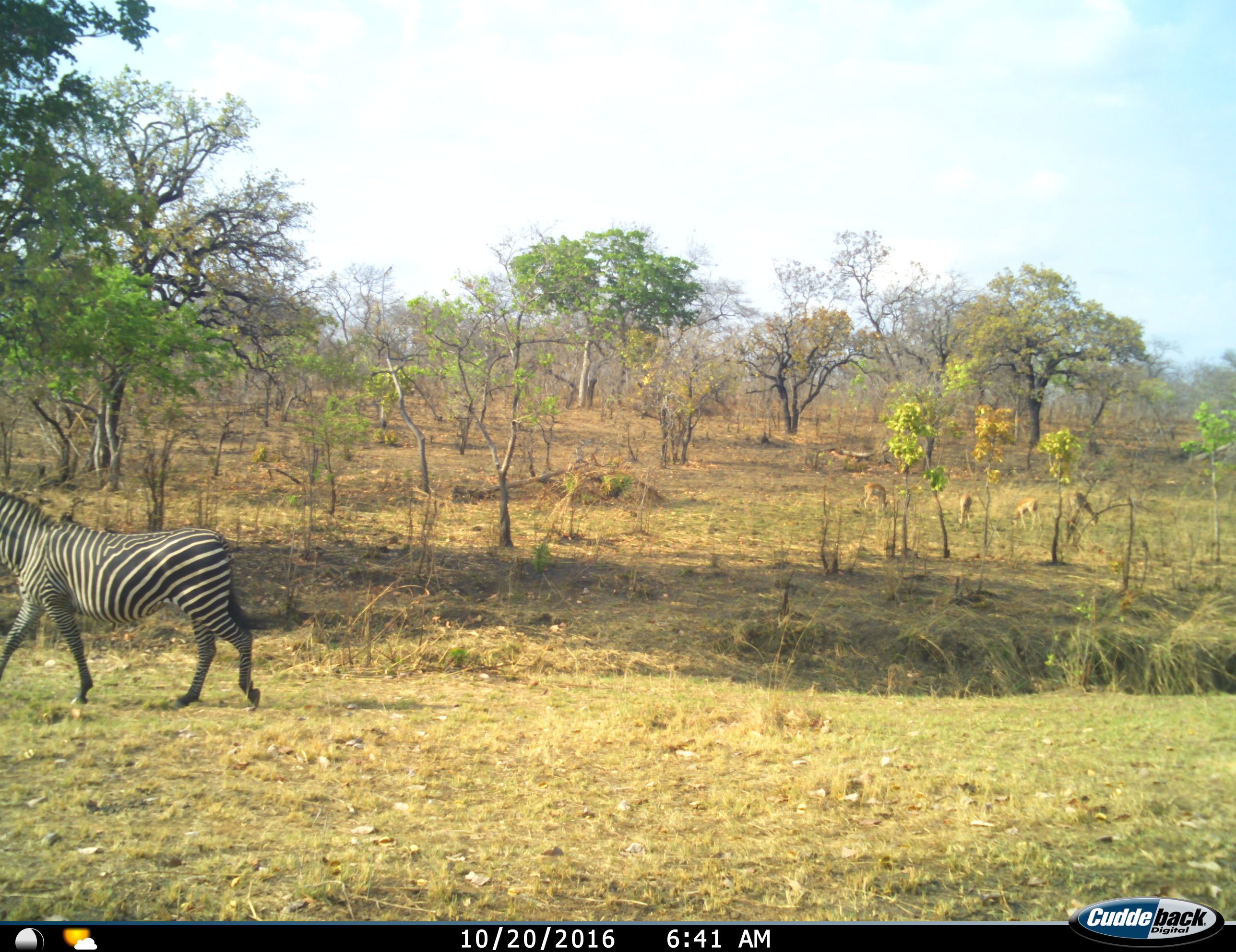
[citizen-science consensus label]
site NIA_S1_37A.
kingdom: Animalia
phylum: Chordata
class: Mammalia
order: Perissodactyla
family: Equidae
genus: Equus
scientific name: Equus quagga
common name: plains zebra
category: zebraplains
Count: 1.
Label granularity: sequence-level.